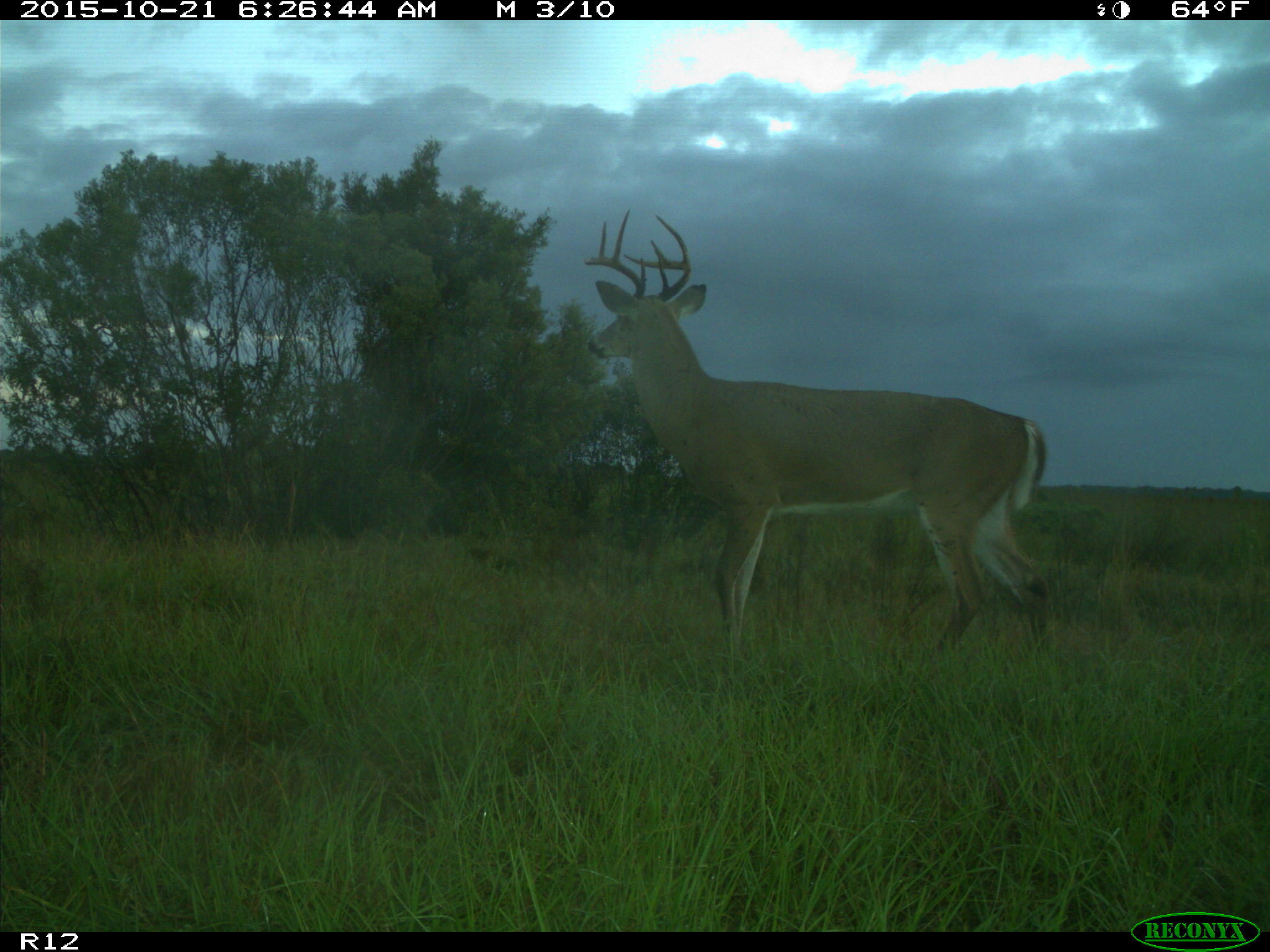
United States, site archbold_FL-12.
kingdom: Animalia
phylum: Chordata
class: Mammalia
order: Artiodactyla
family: Cervidae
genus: Odocoileus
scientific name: Odocoileus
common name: deer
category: unidentified deer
Unidentified deer (deer) (Odocoileus).